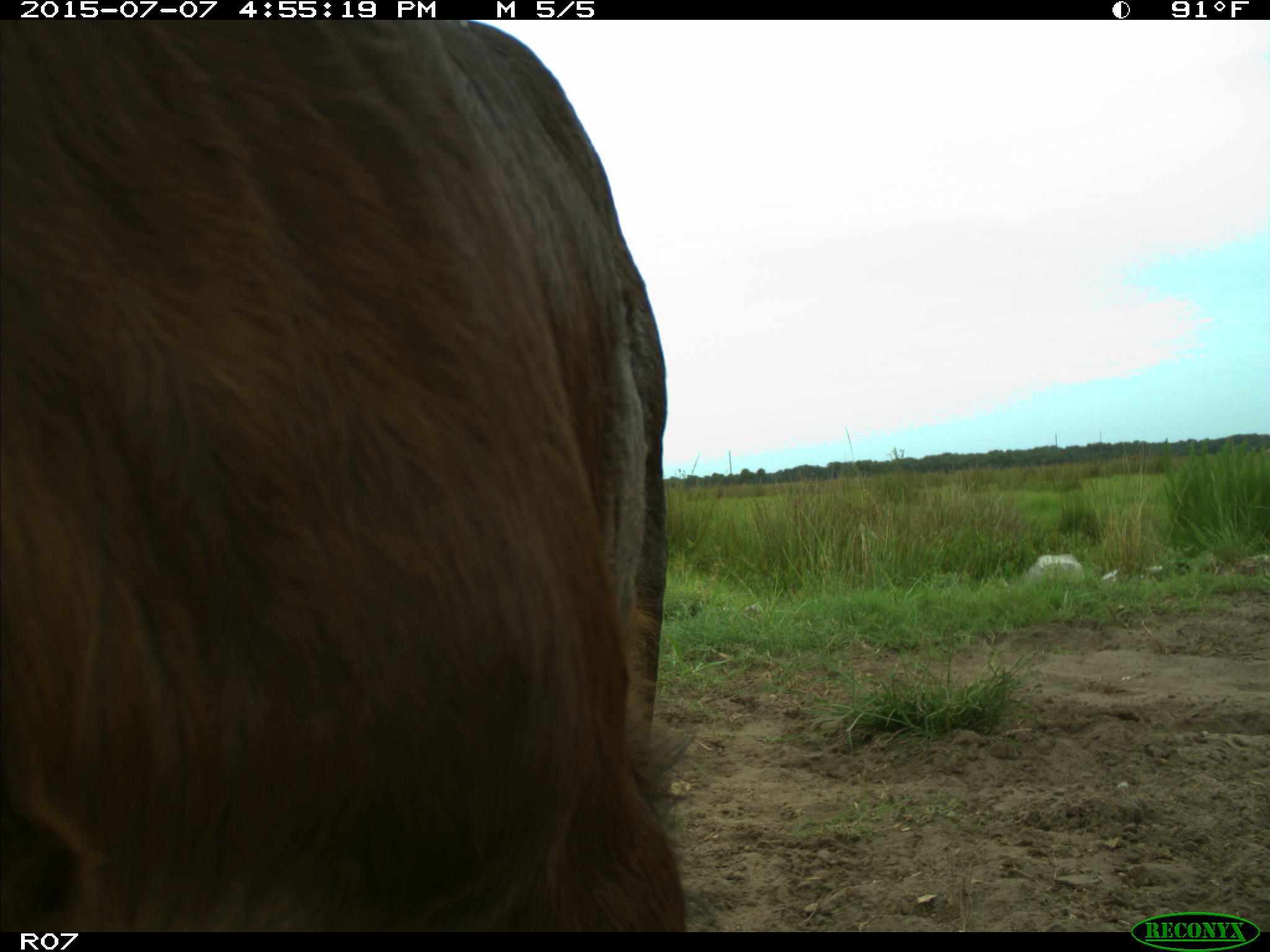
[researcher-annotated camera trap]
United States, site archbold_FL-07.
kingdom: Animalia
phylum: Chordata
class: Mammalia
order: Artiodactyla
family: Bovidae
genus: Bos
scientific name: Bos taurus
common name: domestic cow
Bos taurus (domestic cow).